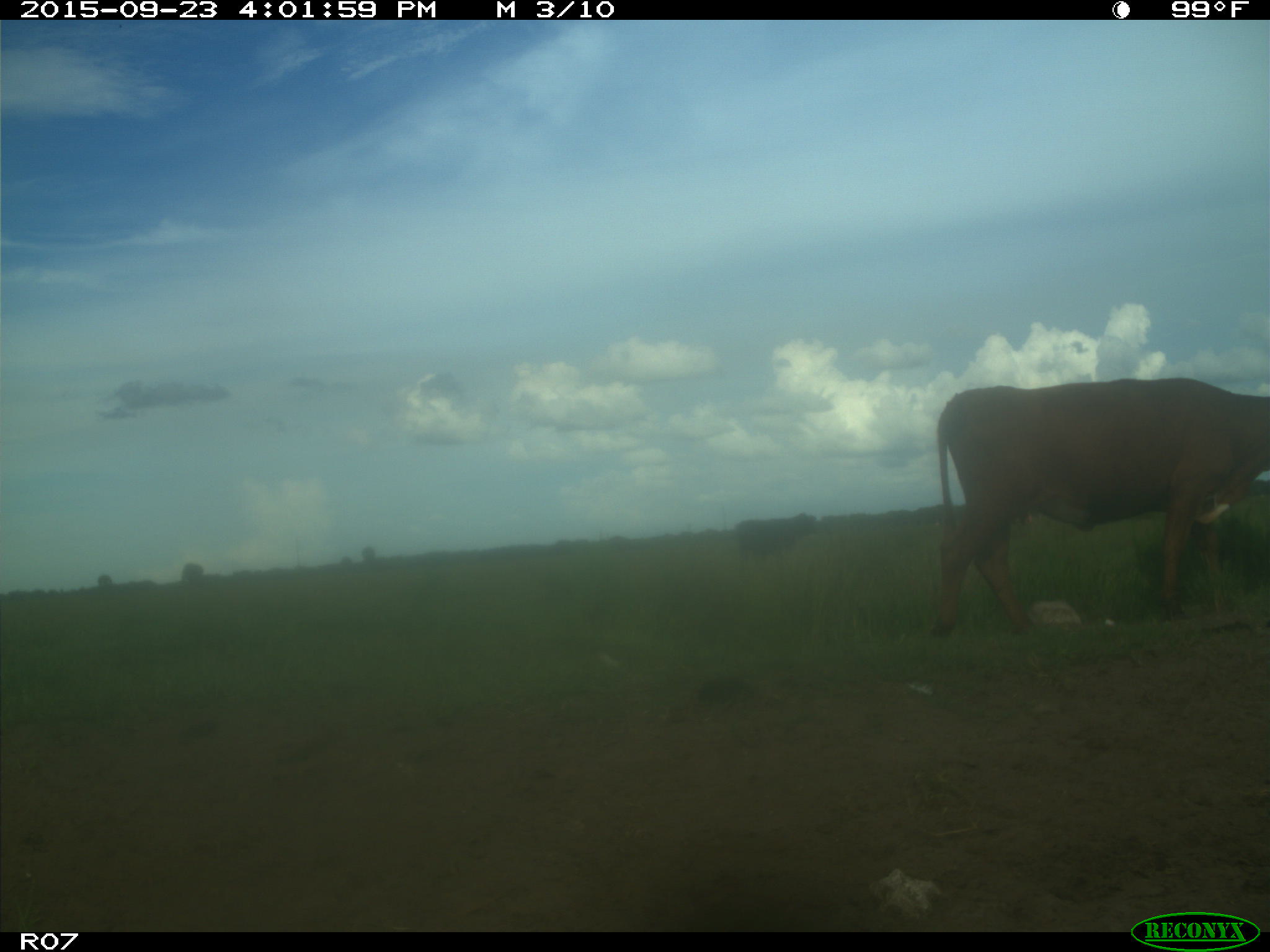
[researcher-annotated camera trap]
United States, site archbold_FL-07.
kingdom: Animalia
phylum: Chordata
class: Mammalia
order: Artiodactyla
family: Bovidae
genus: Bos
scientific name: Bos taurus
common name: domestic cow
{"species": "Bos taurus (domestic cow)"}